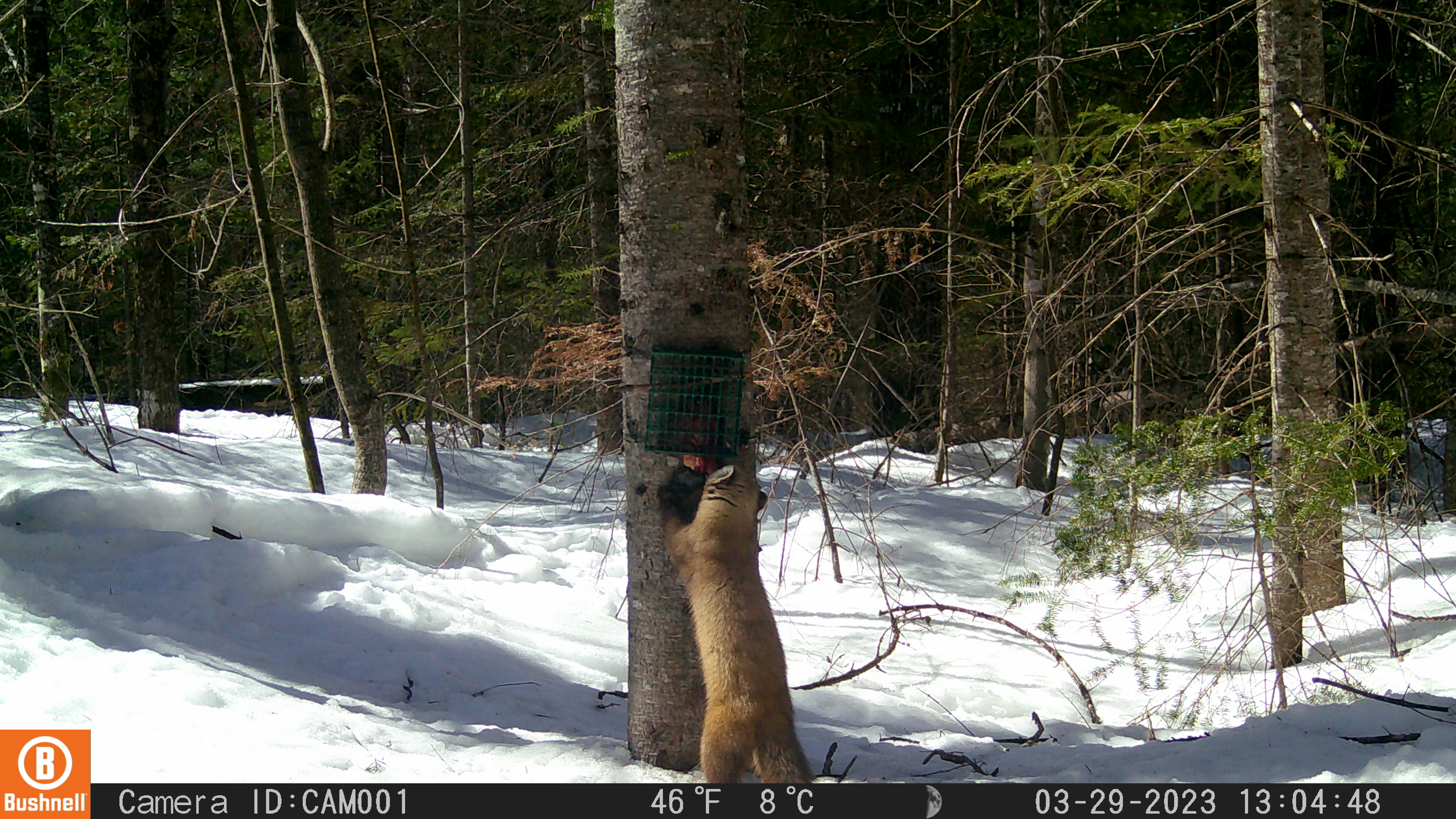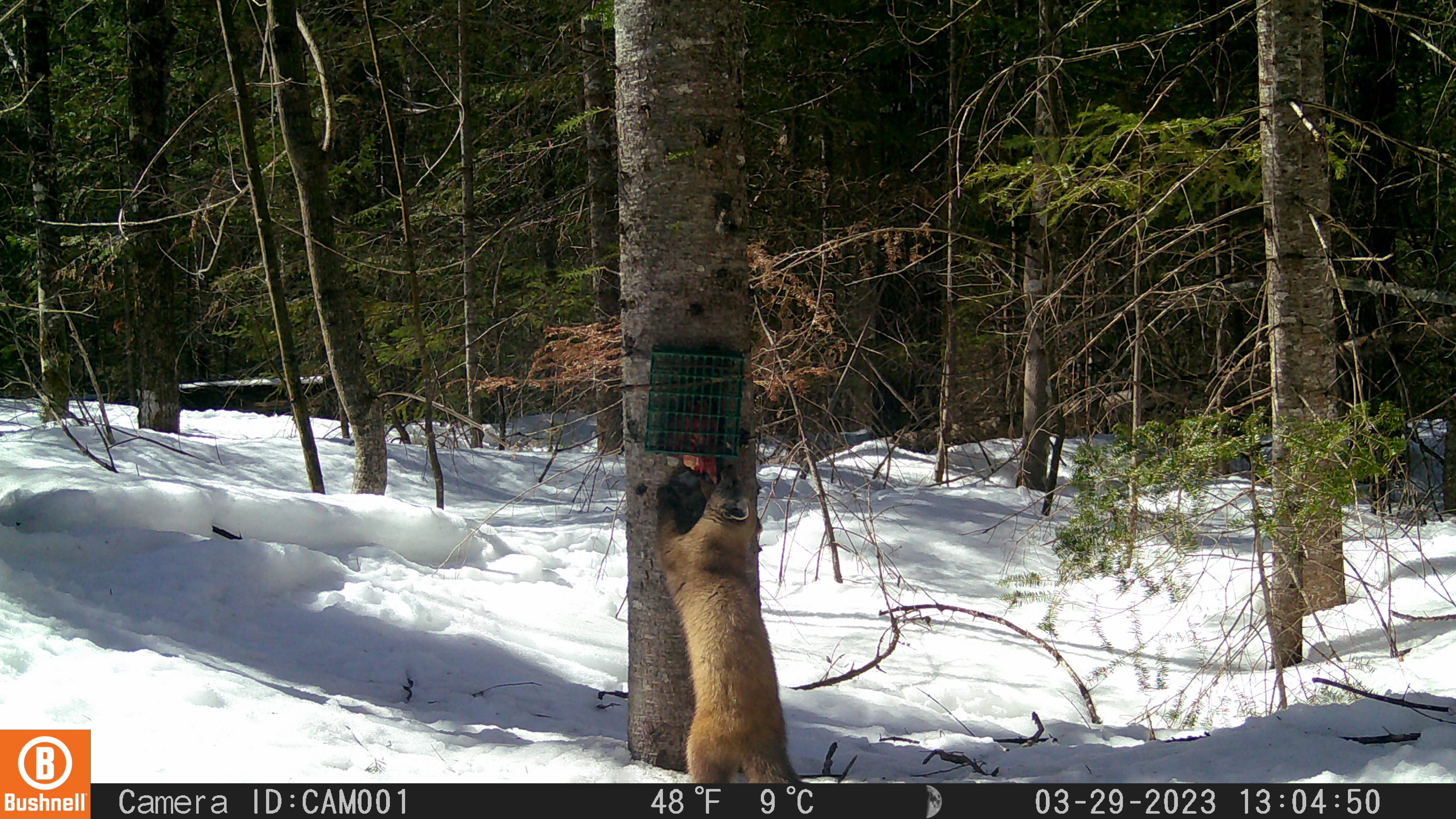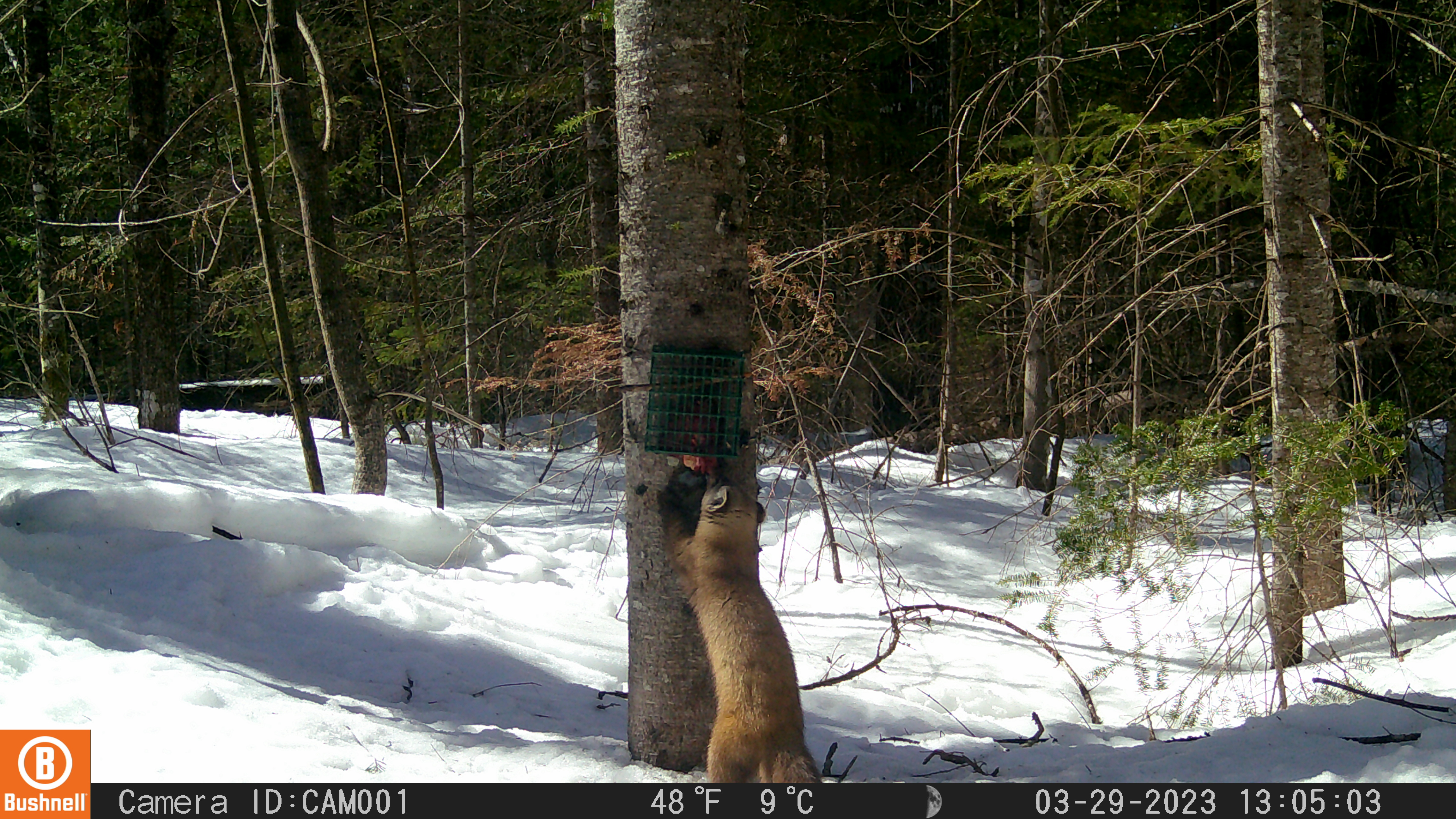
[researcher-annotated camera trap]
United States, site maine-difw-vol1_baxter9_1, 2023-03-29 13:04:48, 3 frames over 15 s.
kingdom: Animalia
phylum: Chordata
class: Mammalia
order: Carnivora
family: Mustelidae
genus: Martes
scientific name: Martes americana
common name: american marten